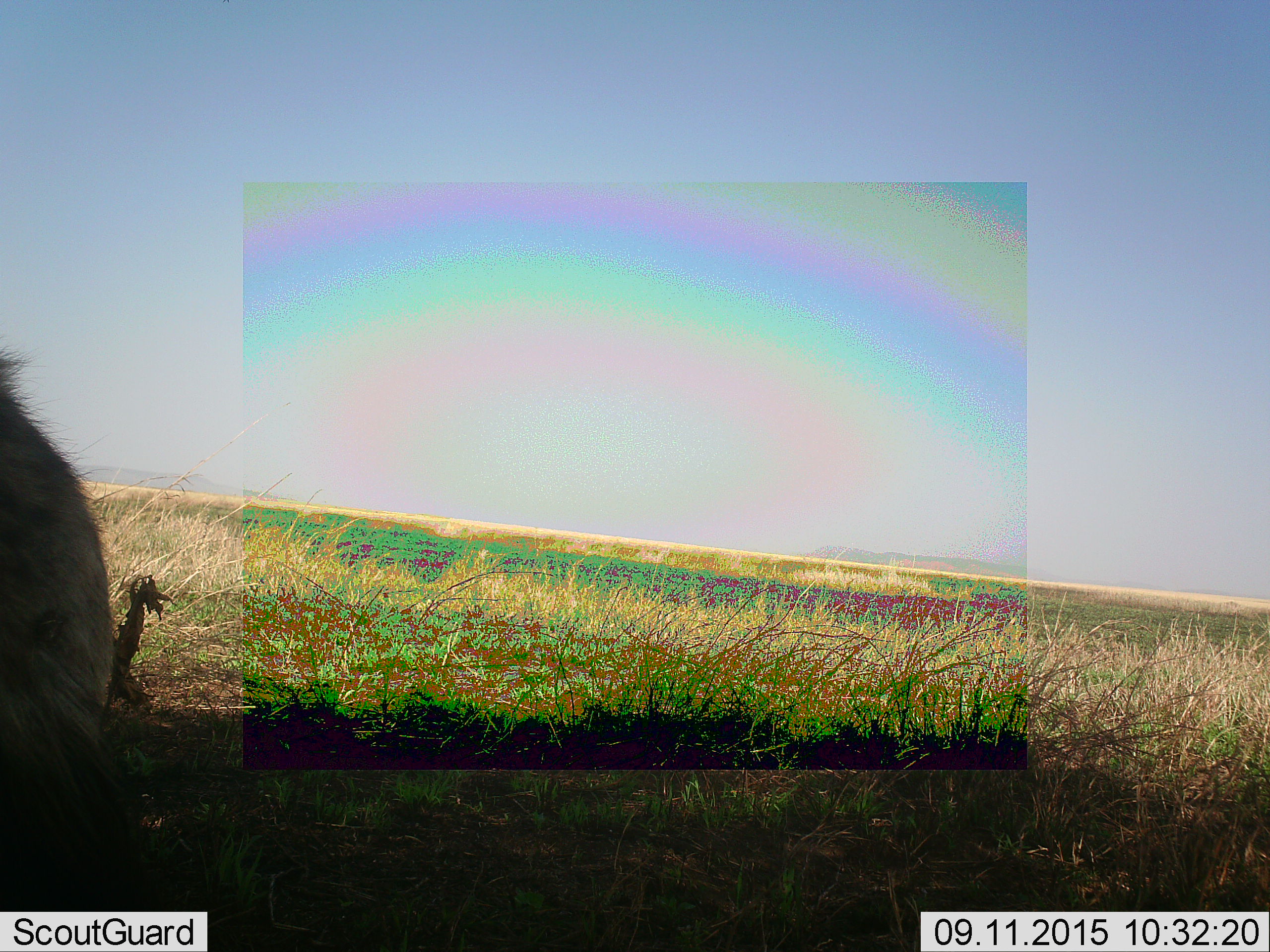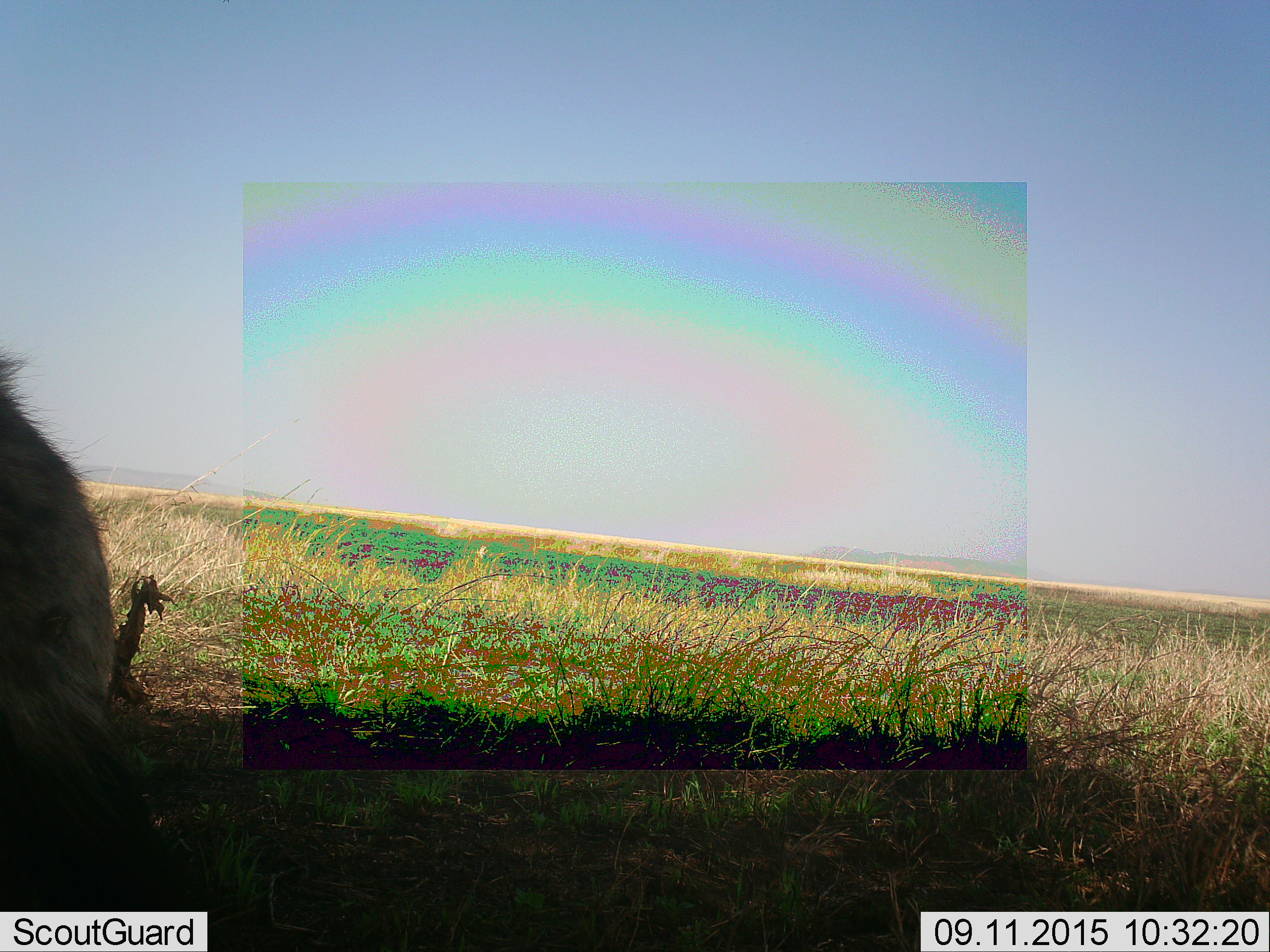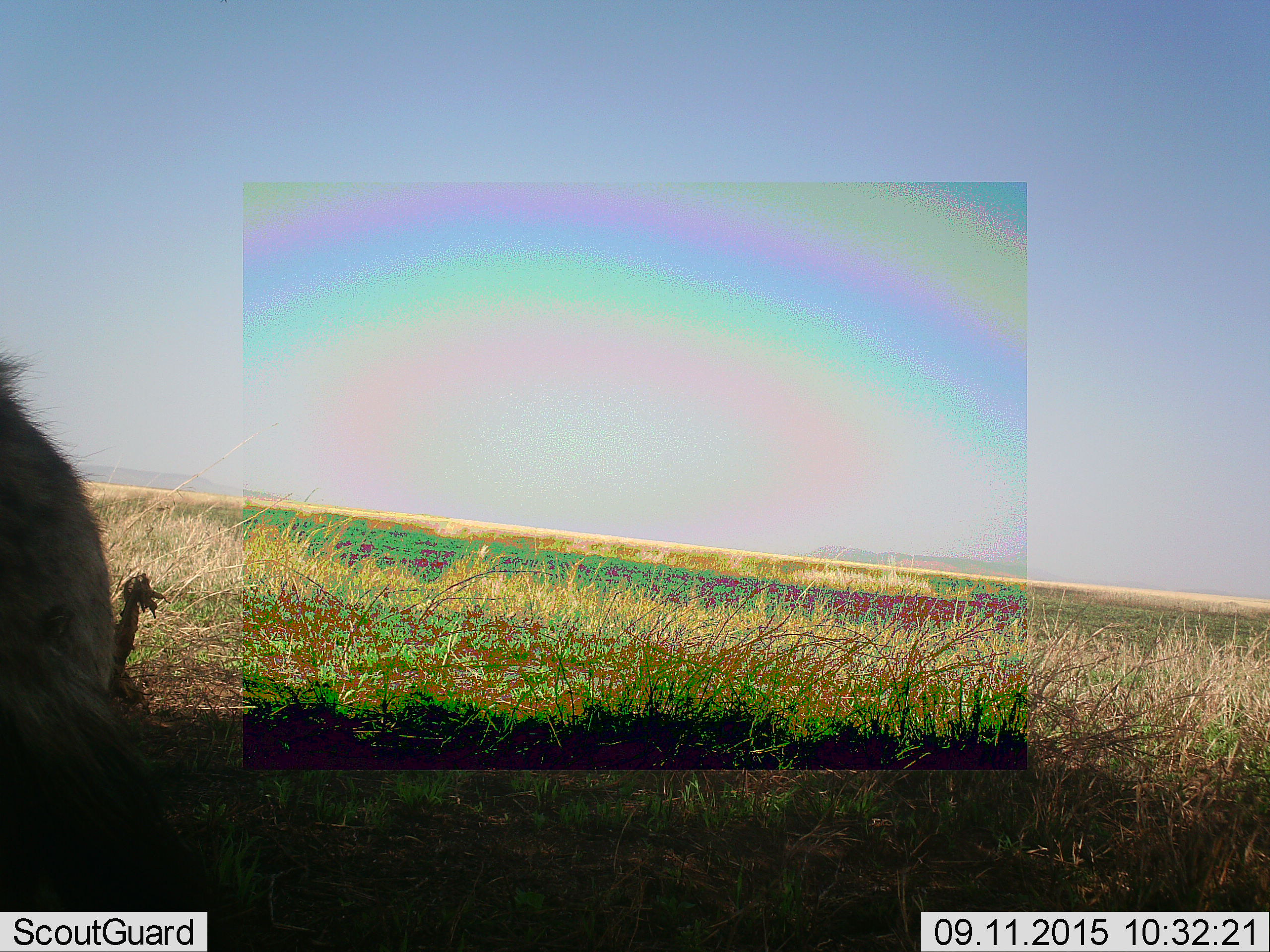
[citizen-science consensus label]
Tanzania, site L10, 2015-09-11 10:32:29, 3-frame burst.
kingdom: Animalia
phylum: Chordata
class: Mammalia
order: Carnivora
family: Hyaenidae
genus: Crocuta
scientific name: Crocuta crocuta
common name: spotted hyena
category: hyenaspotted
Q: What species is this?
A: Hyenaspotted (spotted hyena) (Crocuta crocuta).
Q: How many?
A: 1.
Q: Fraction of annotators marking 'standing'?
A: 50%.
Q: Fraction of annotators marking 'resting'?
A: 50%.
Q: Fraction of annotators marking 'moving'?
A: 0%.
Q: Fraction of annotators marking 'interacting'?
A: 0%.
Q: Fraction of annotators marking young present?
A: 0%.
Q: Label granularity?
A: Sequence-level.